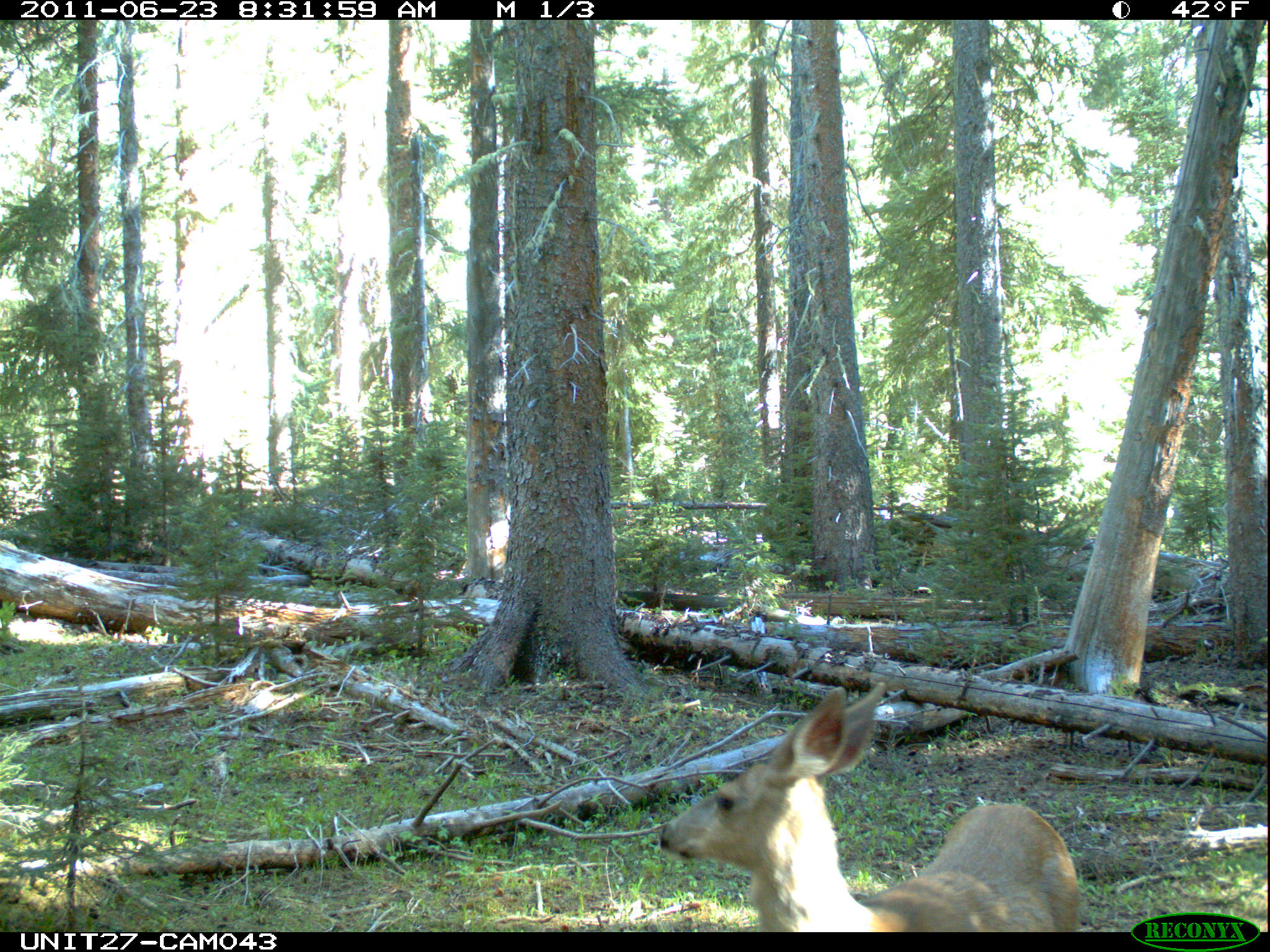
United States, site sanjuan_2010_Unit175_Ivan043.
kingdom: Animalia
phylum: Chordata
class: Mammalia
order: Artiodactyla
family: Cervidae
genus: Odocoileus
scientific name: Odocoileus hemionus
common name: mule deer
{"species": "Odocoileus hemionus (mule deer)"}